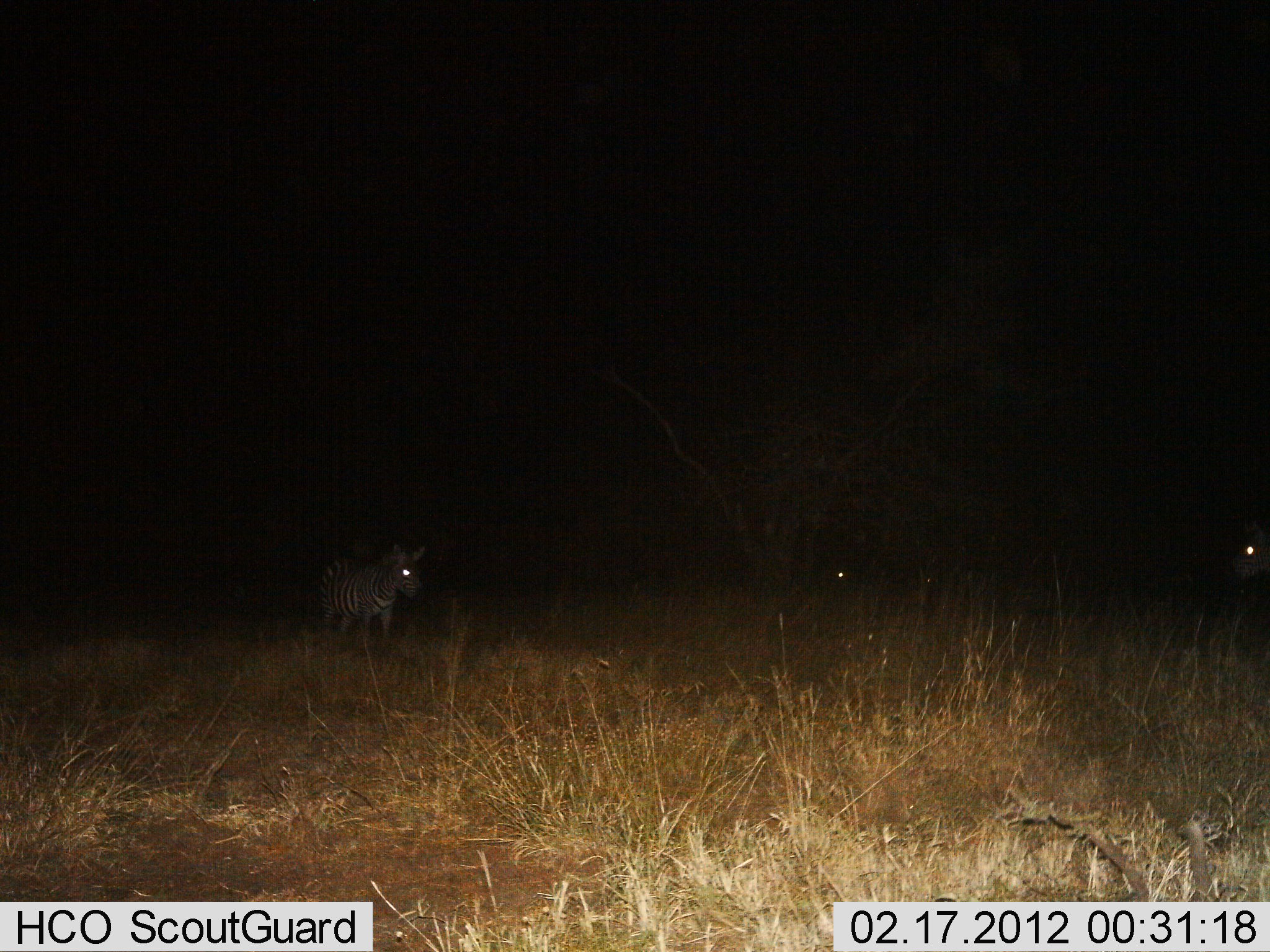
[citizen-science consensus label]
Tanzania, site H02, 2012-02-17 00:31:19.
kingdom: Animalia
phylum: Chordata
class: Mammalia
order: Perissodactyla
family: Equidae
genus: Equus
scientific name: Equus quagga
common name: plains zebra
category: zebra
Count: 3.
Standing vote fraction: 80%.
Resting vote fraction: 7%.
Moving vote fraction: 20%.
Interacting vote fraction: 0%.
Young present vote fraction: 0%.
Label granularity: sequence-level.